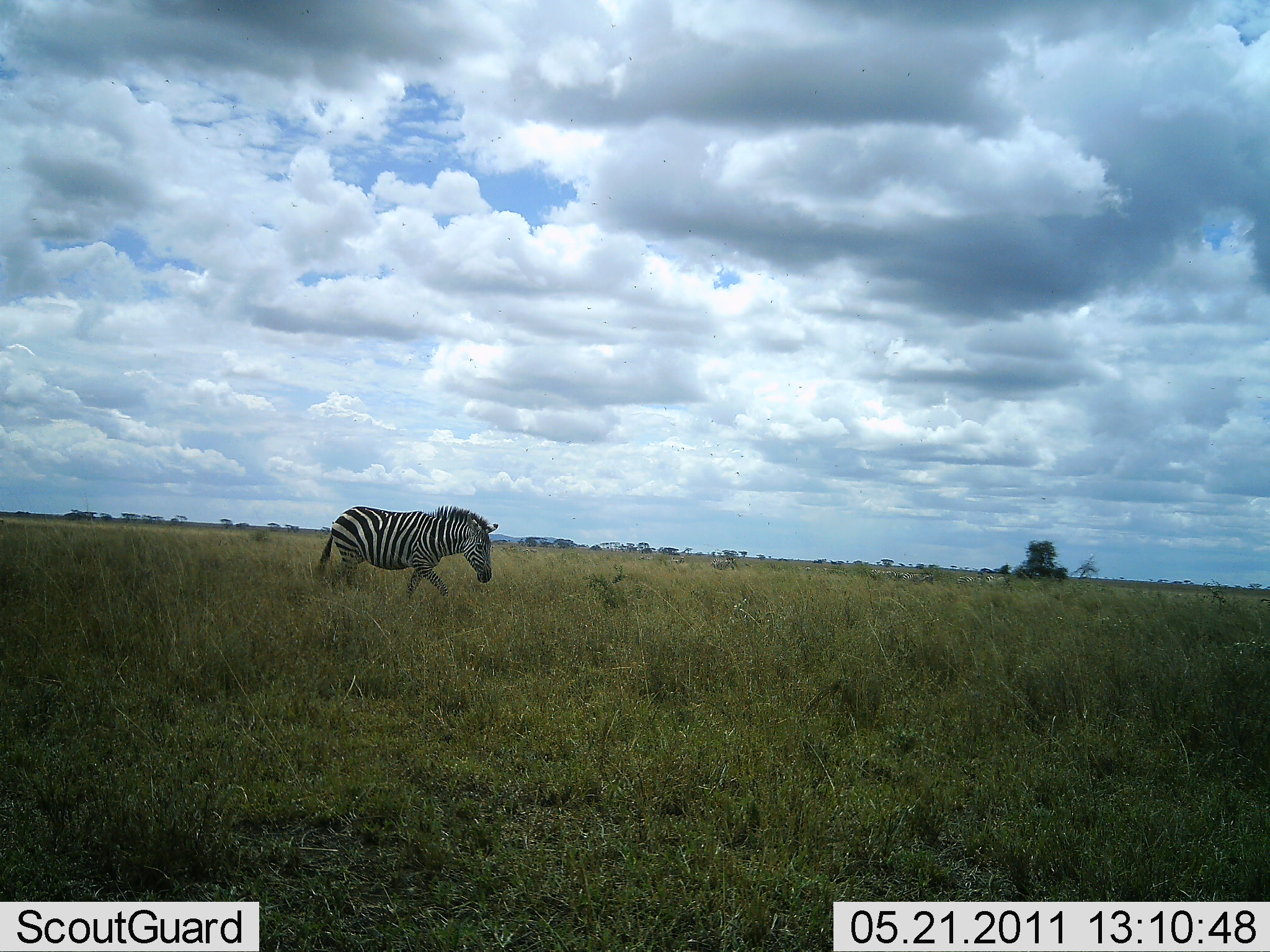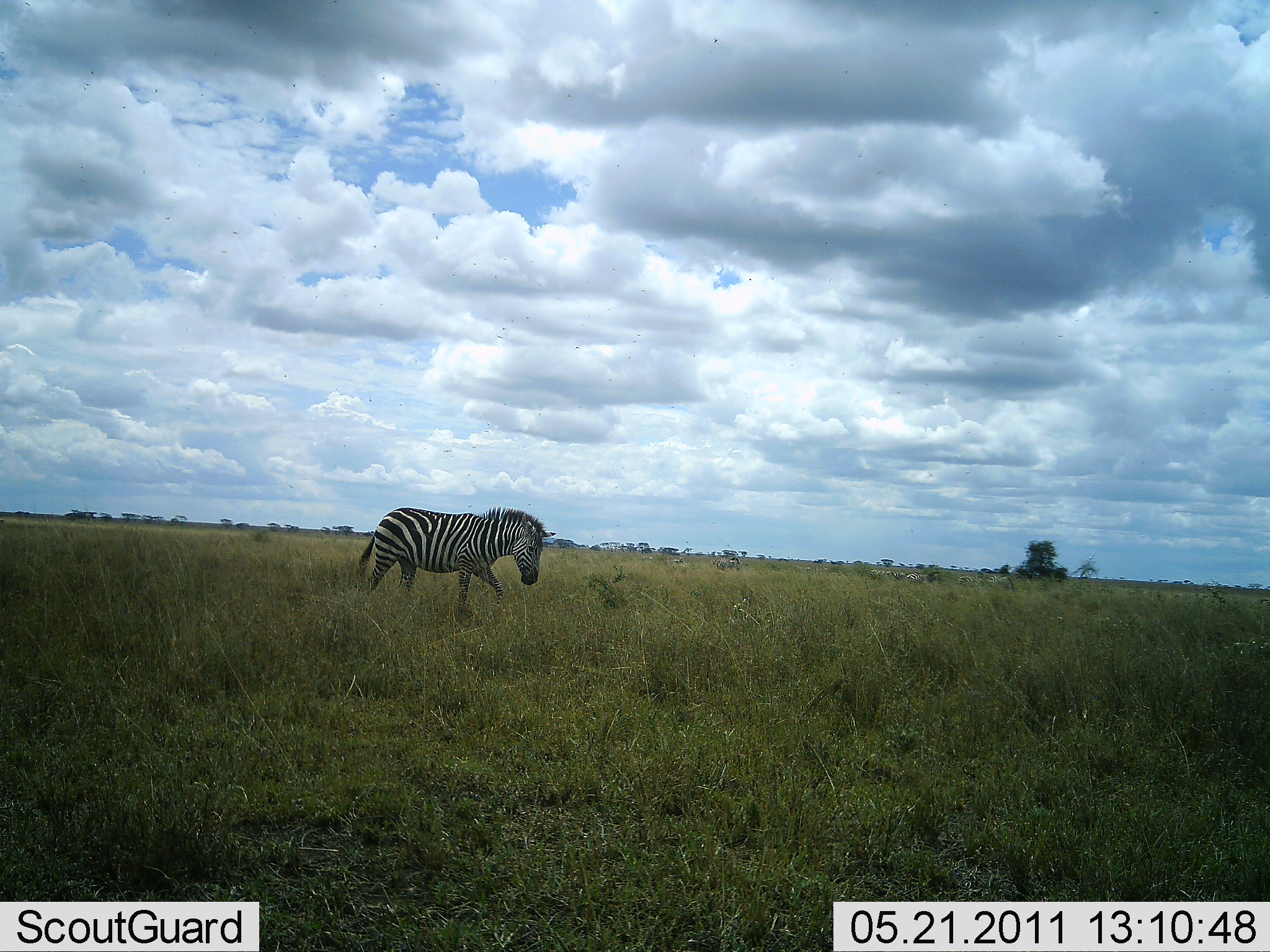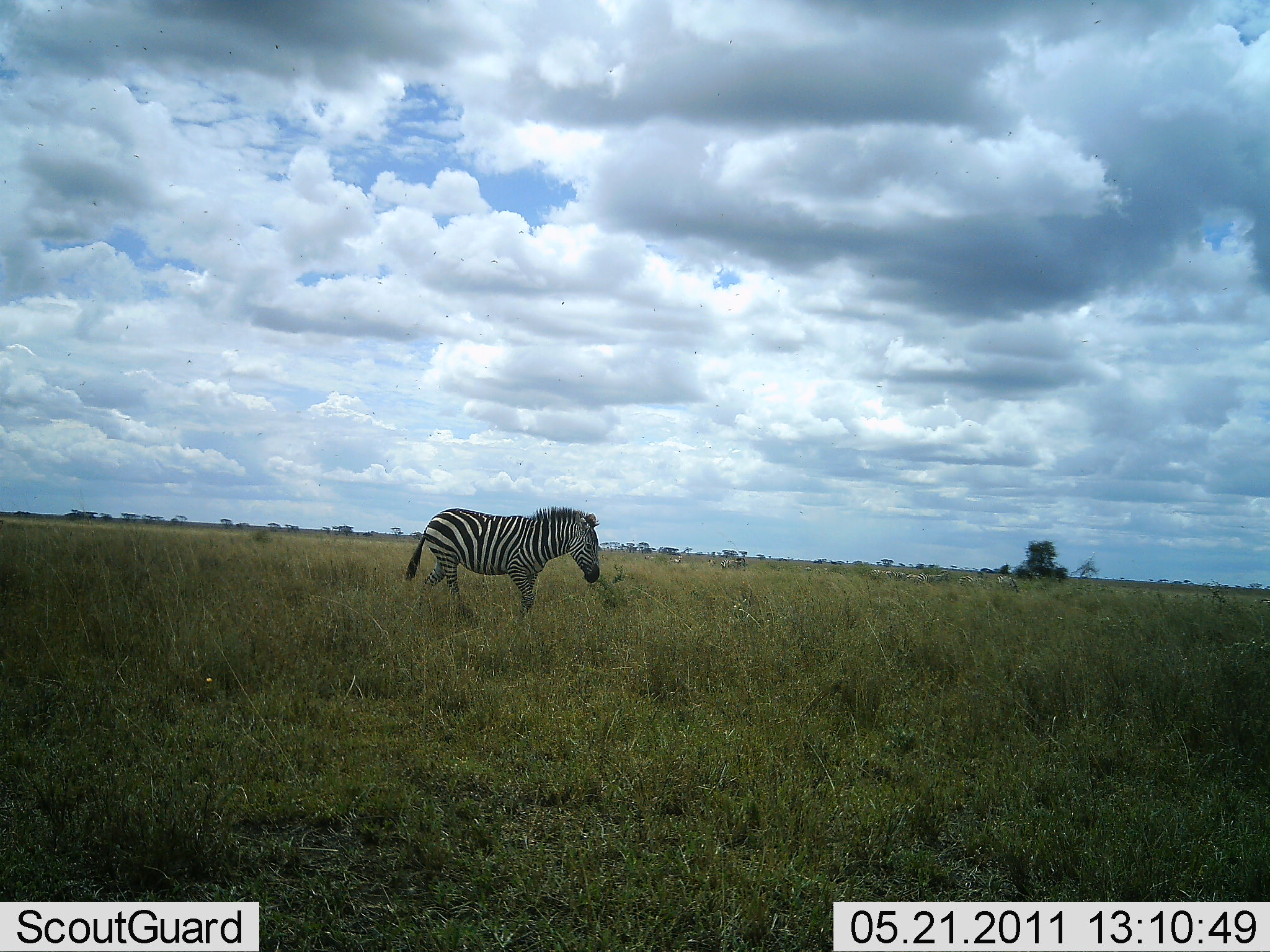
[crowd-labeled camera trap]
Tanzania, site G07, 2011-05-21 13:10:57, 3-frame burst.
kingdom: Animalia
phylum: Chordata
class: Mammalia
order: Perissodactyla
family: Equidae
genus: Equus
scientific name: Equus quagga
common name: plains zebra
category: zebra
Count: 1.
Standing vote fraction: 8%.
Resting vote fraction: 0%.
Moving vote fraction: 92%.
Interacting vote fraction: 0%.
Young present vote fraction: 0%.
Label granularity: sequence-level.